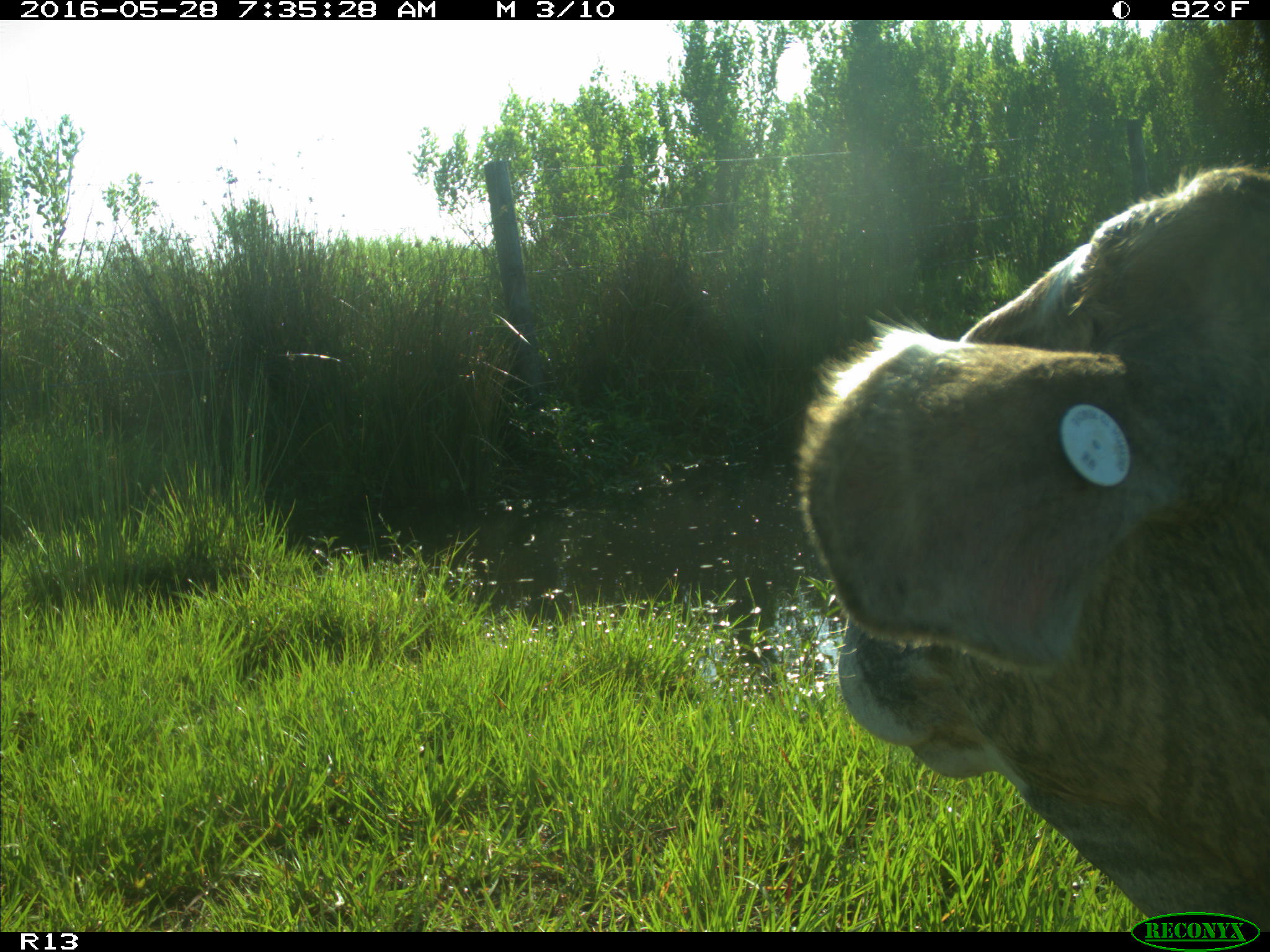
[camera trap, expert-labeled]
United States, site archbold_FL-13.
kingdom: Animalia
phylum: Chordata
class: Mammalia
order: Artiodactyla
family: Bovidae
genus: Bos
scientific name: Bos taurus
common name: domestic cow